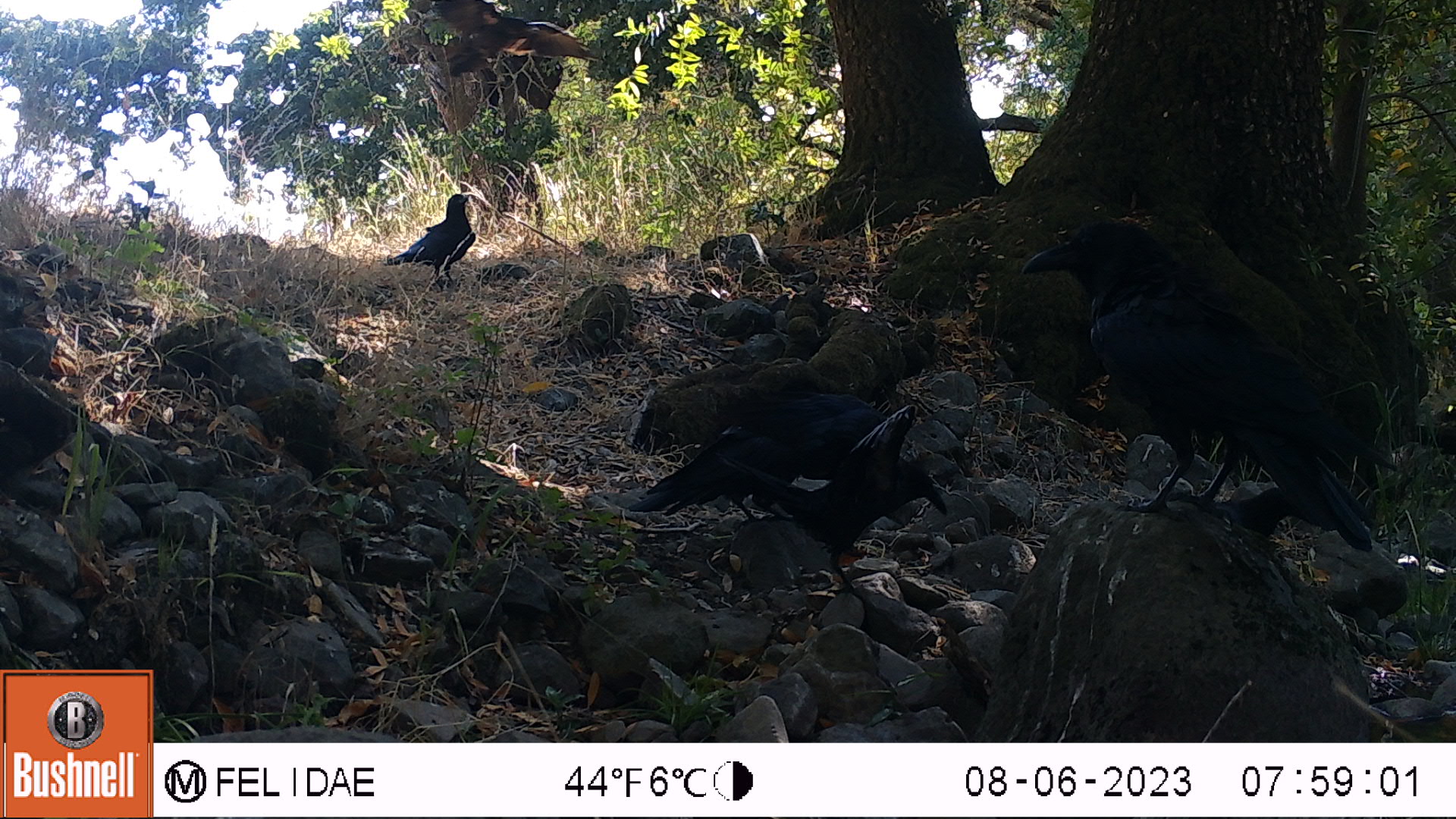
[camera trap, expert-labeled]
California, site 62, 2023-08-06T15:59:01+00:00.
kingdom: Animalia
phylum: Chordata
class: Aves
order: Passeriformes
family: Corvidae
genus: Corvus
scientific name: Corvus corax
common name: common raven